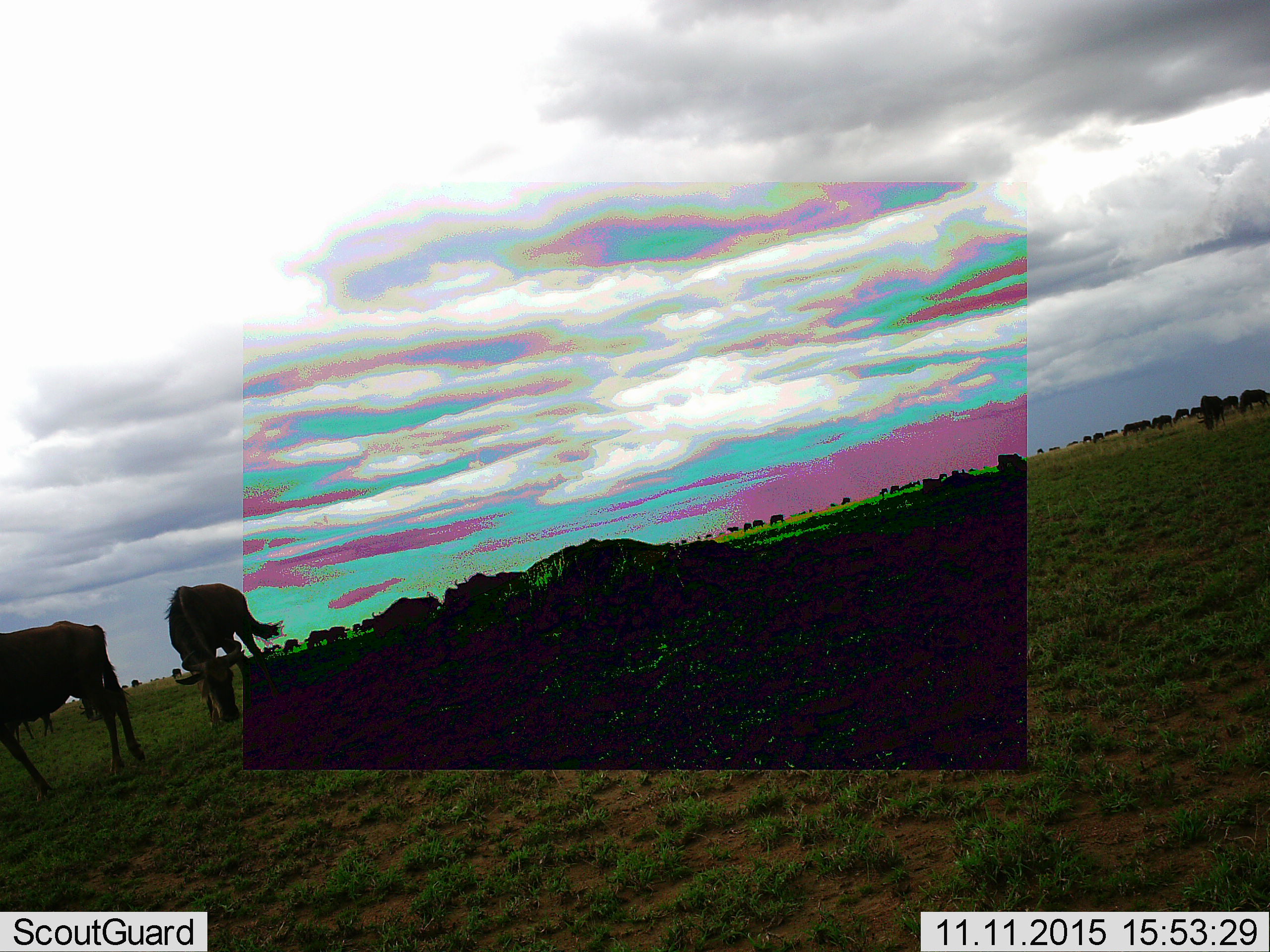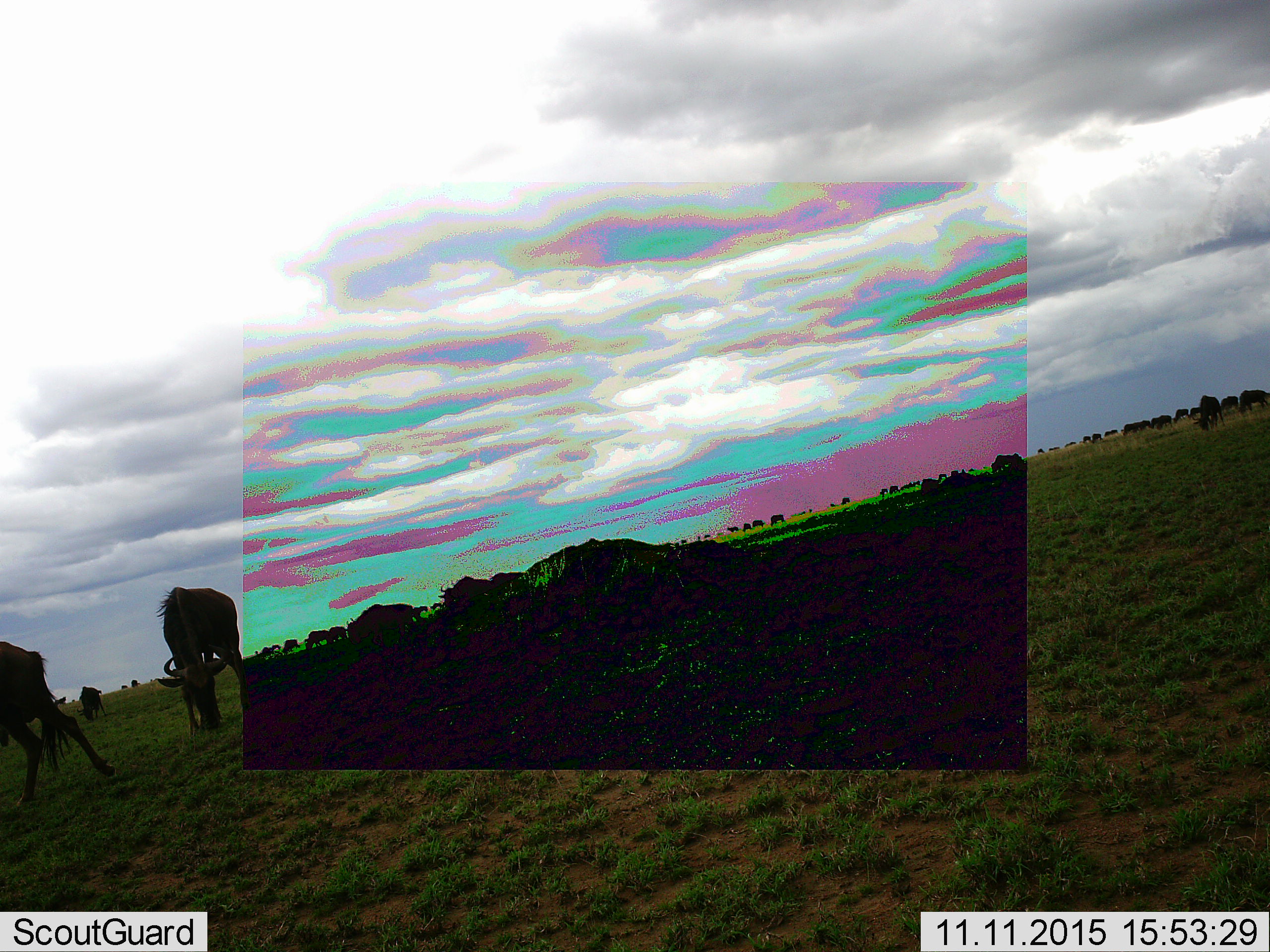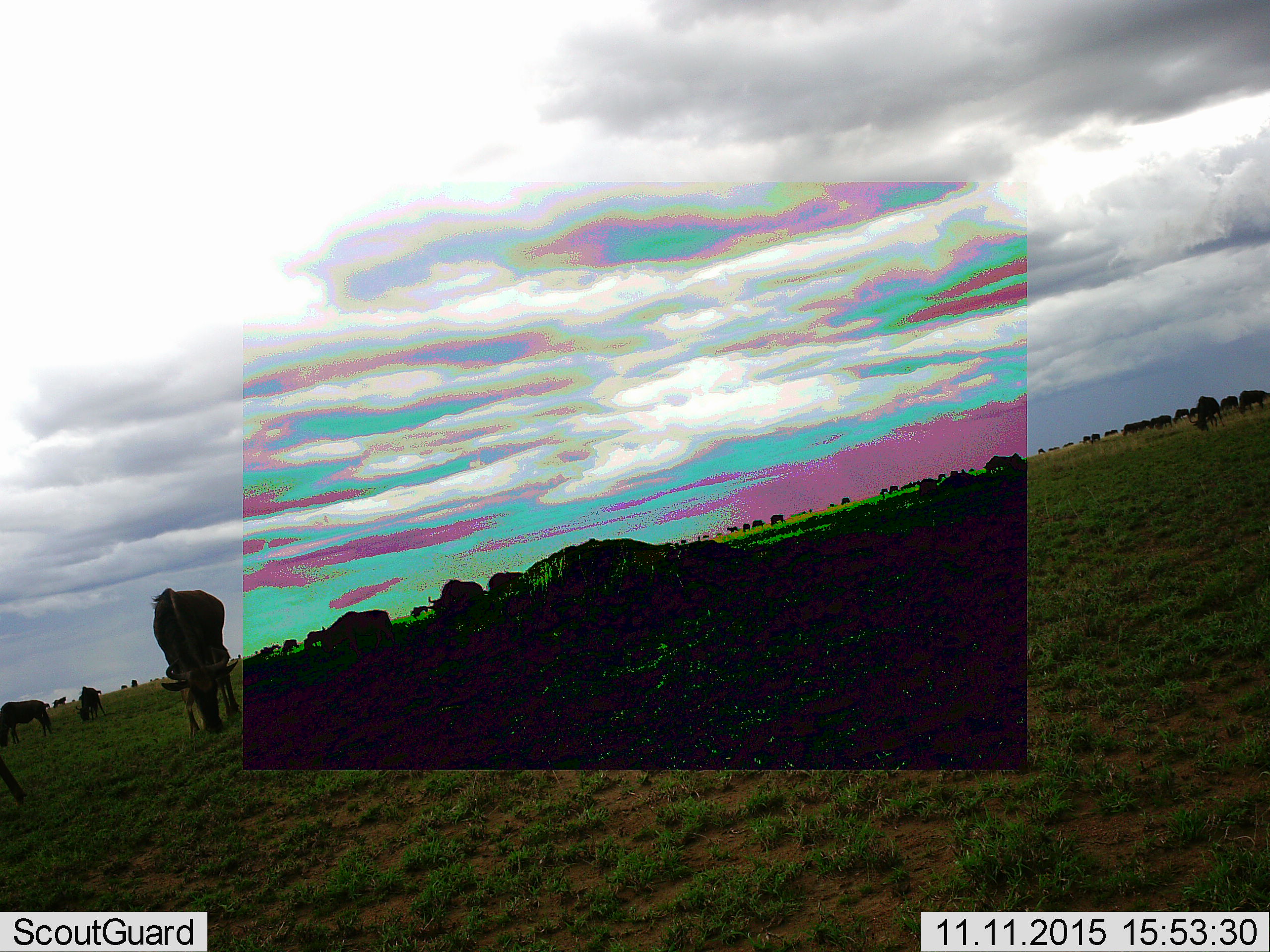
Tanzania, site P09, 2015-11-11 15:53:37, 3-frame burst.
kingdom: Animalia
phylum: Chordata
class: Mammalia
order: Artiodactyla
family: Bovidae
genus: Connochaetes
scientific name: Connochaetes taurinus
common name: blue wildebeest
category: wildebeest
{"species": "wildebeest (blue wildebeest) (Connochaetes taurinus)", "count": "11-50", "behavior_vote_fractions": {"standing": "44%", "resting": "0%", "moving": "67%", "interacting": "0%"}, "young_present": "0%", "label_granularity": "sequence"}